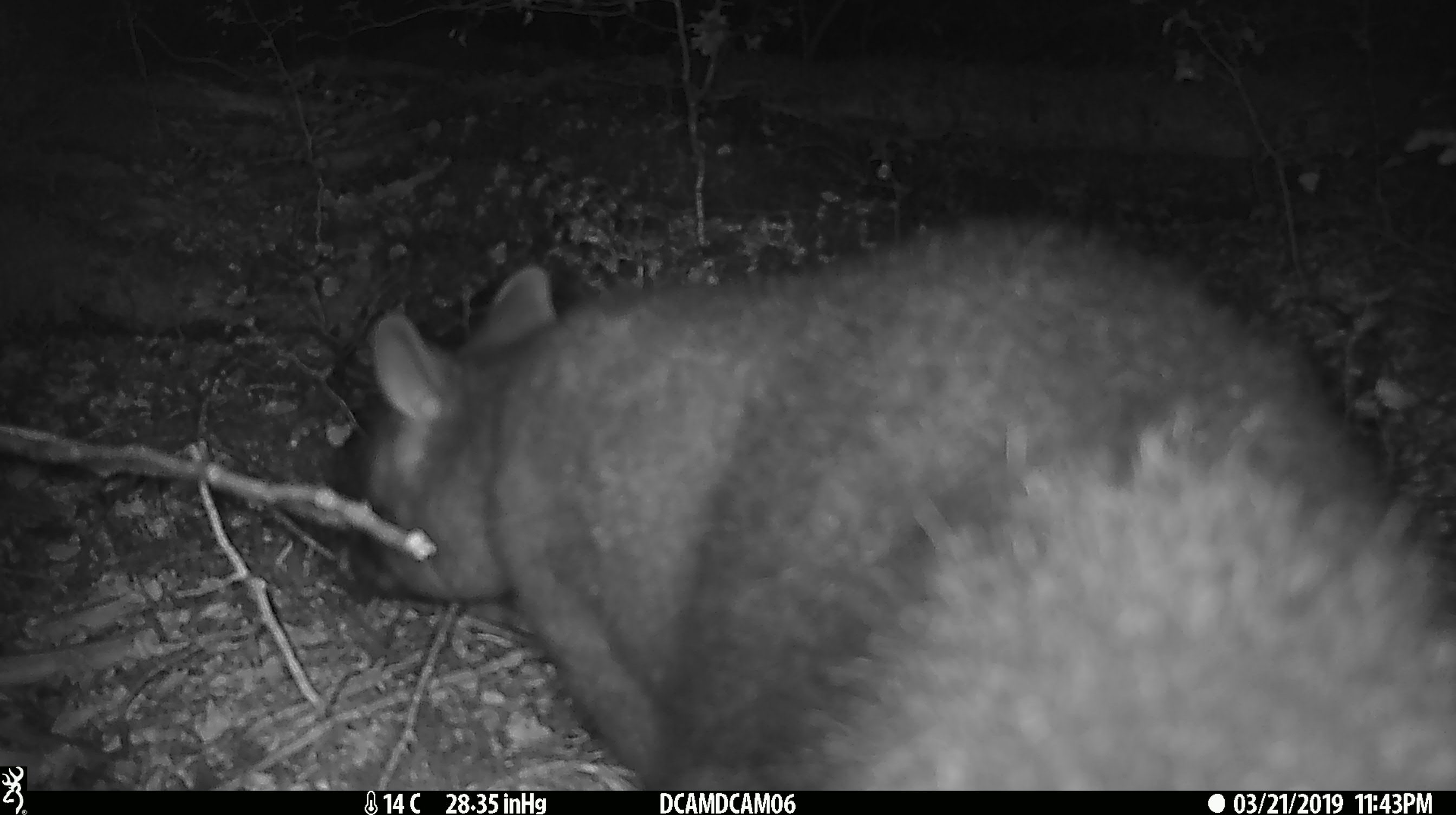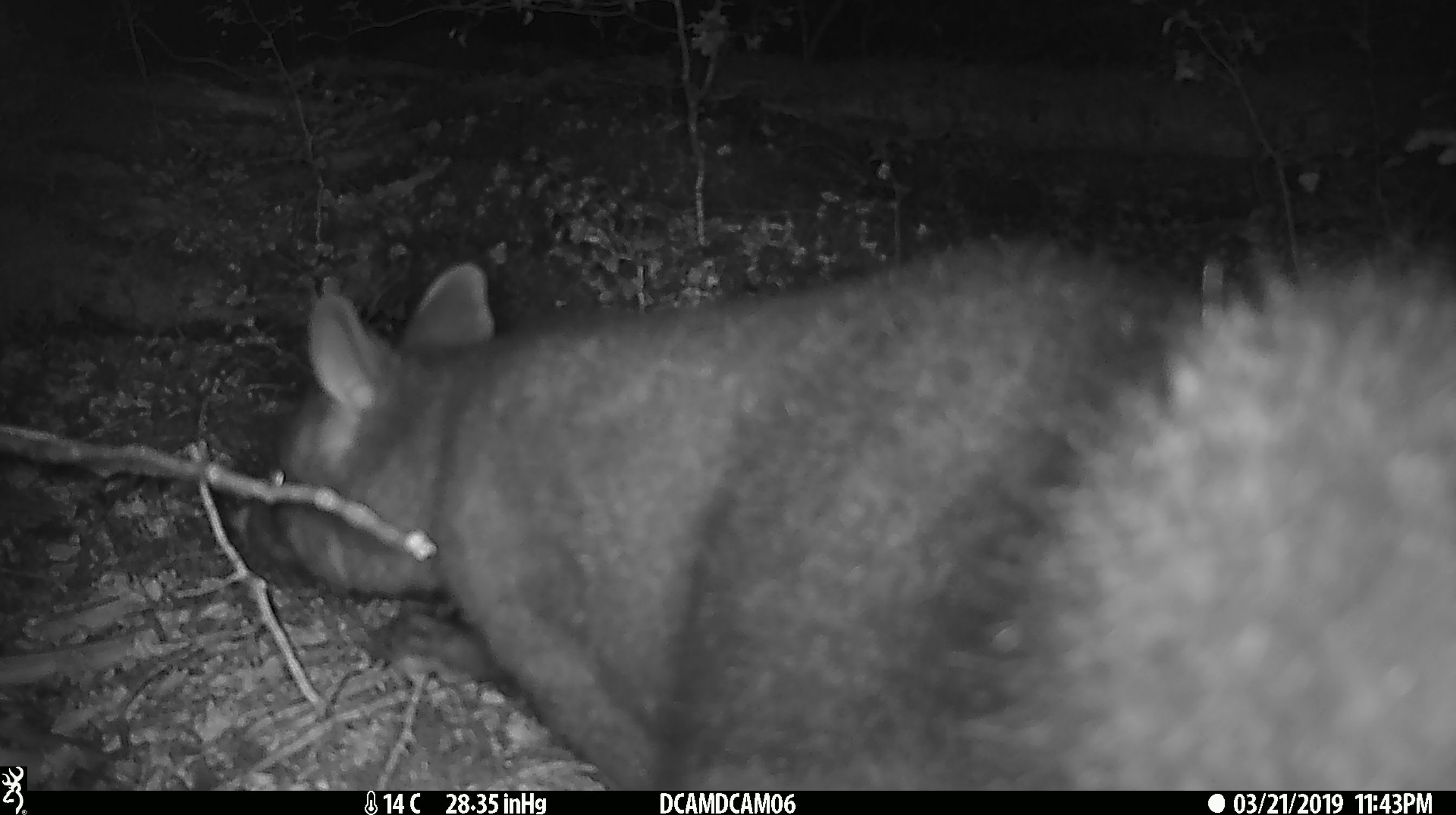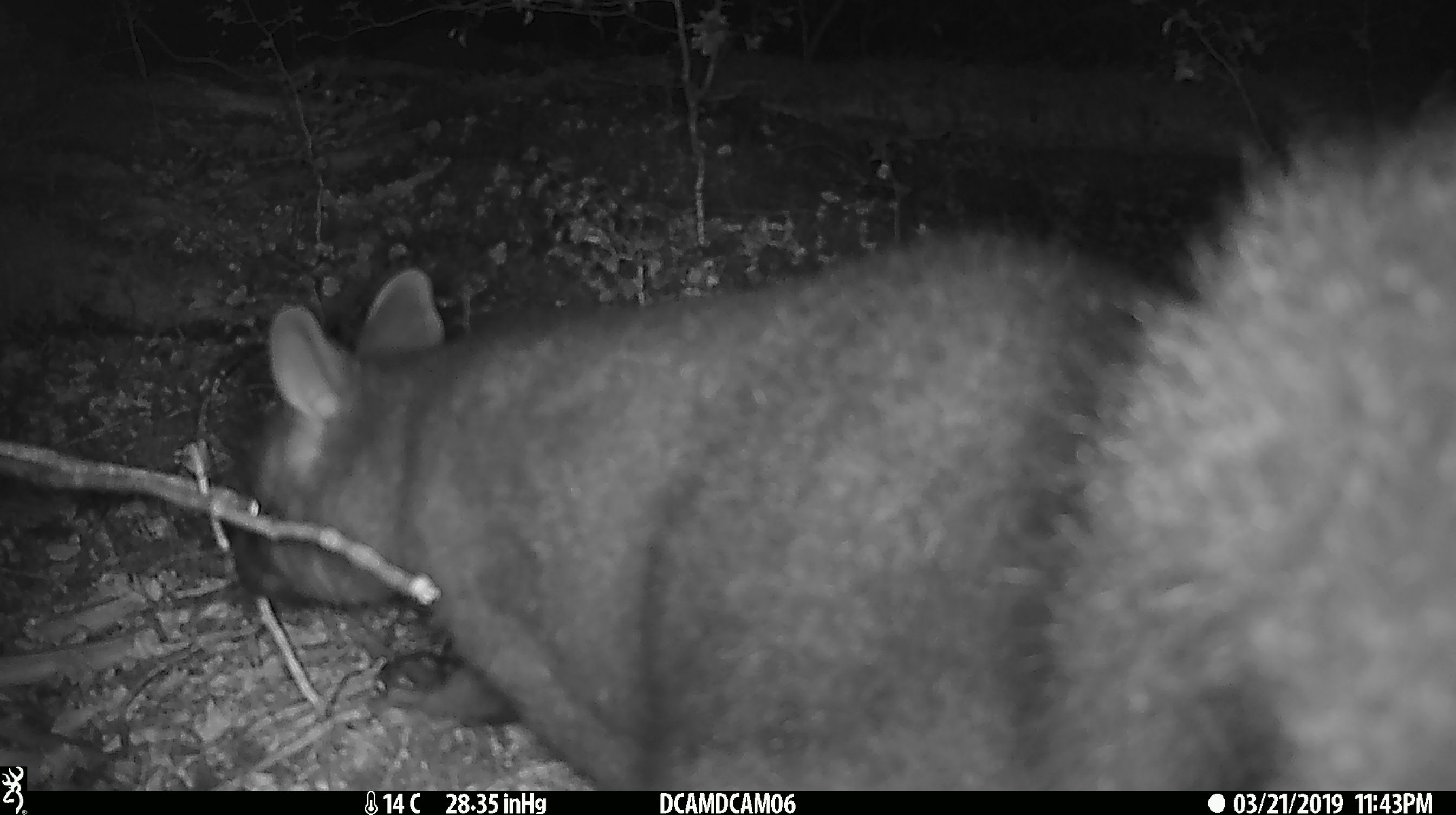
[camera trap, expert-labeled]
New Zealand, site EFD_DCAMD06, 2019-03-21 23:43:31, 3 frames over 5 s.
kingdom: Animalia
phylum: Chordata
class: Mammalia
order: Diprotodontia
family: Phalangeridae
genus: Trichosurus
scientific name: Trichosurus vulpecula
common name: common brushtail possum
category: possum